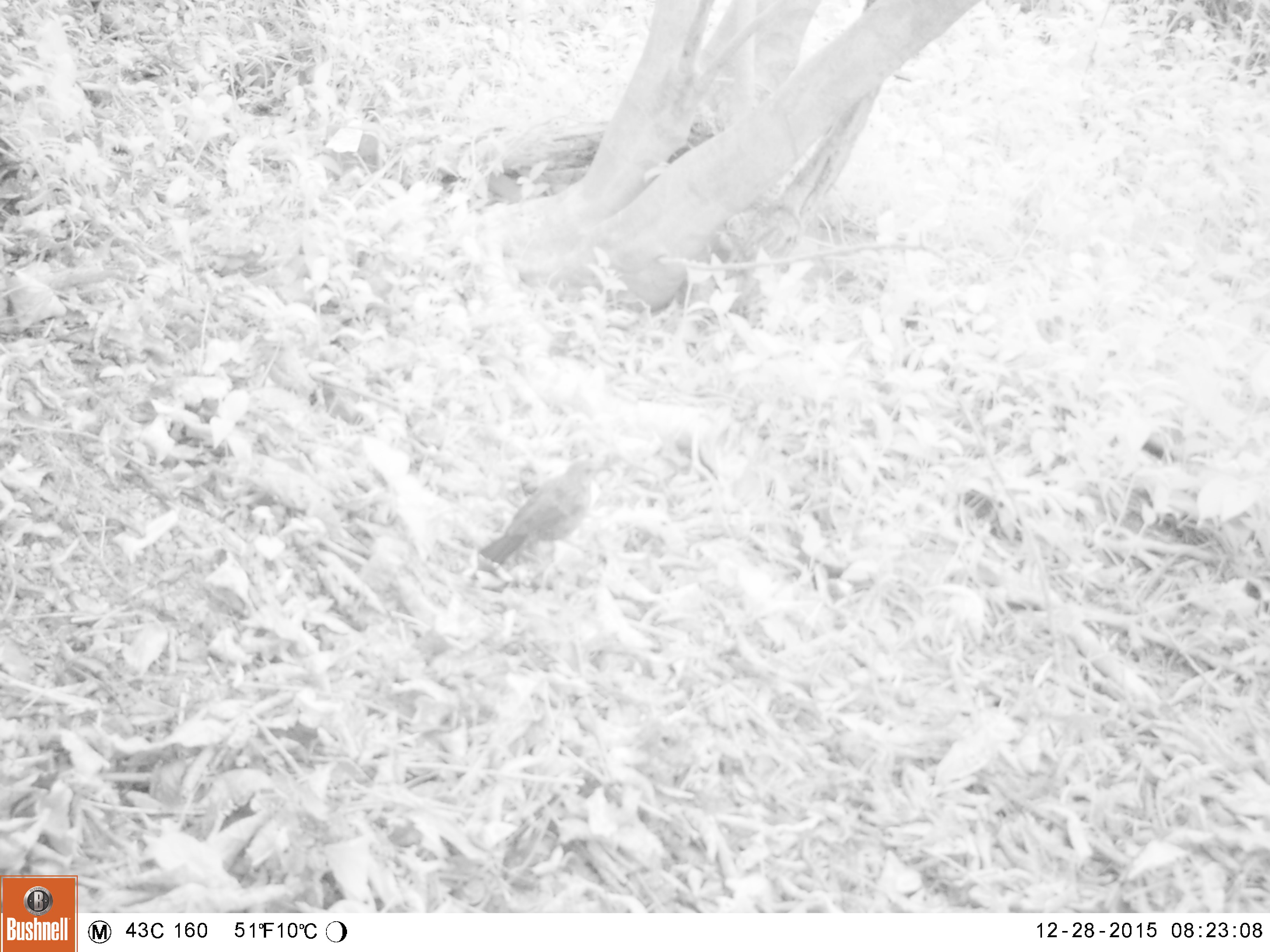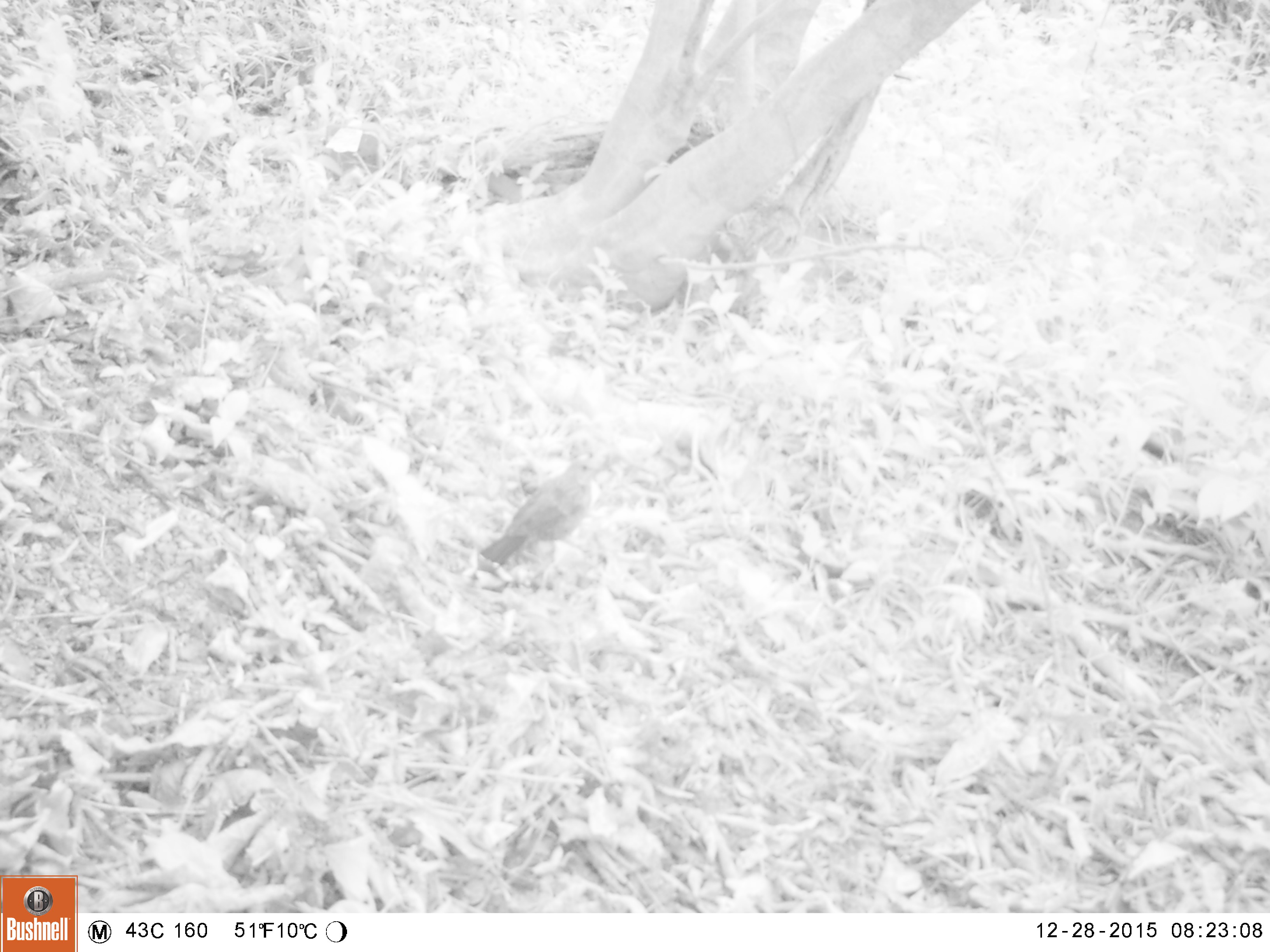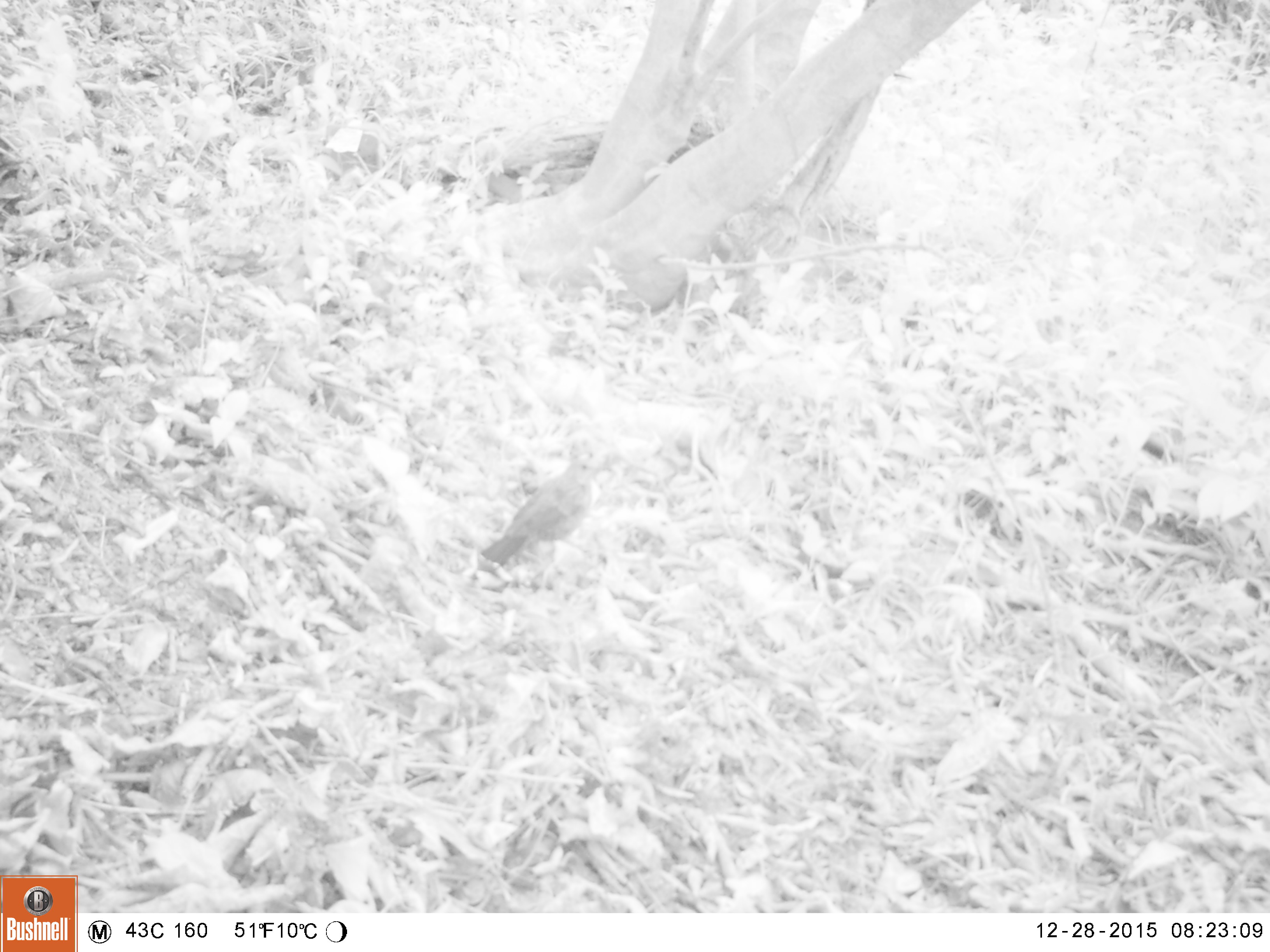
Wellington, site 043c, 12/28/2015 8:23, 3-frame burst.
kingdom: Animalia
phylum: Chordata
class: Aves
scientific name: Aves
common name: bird